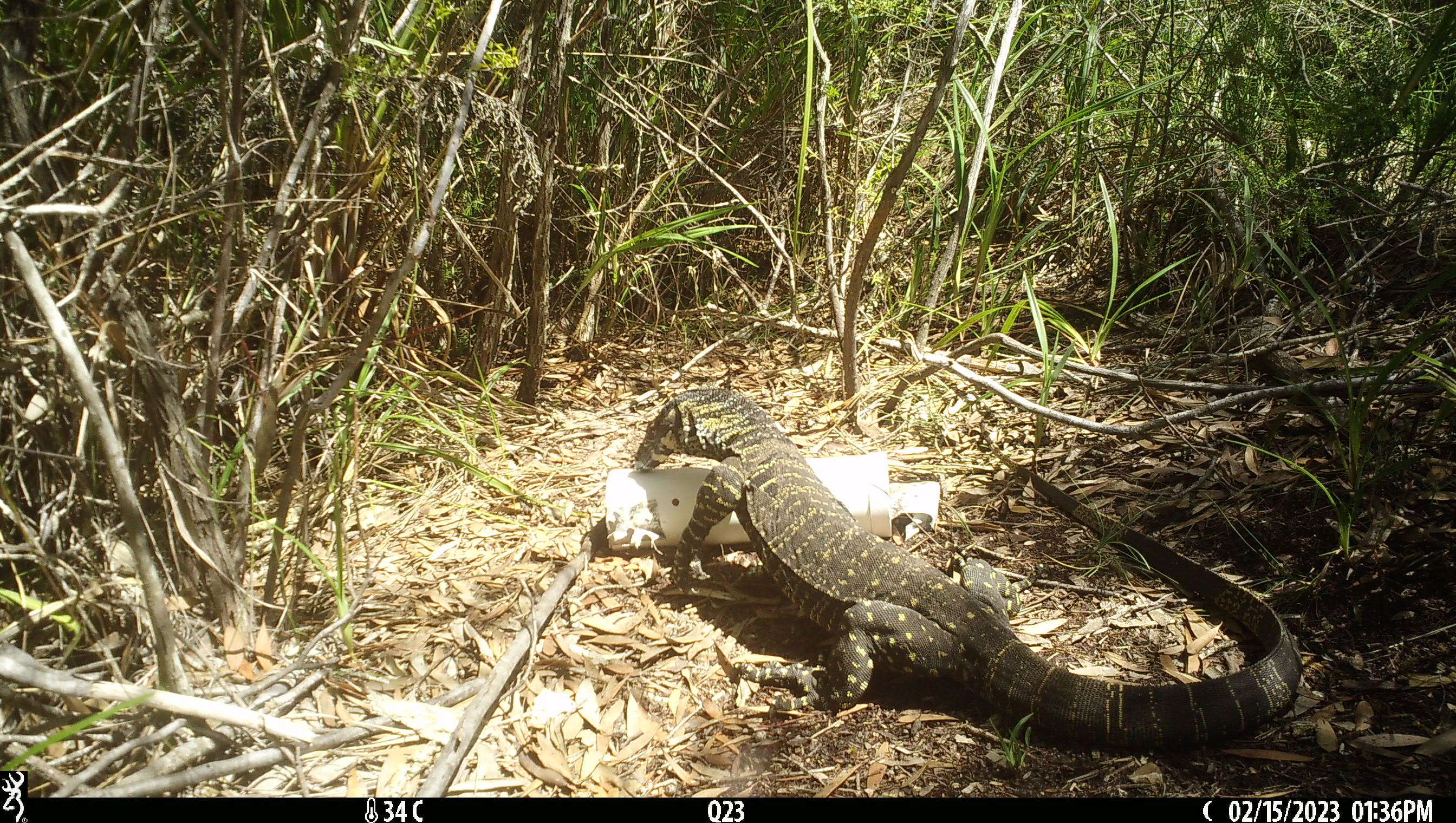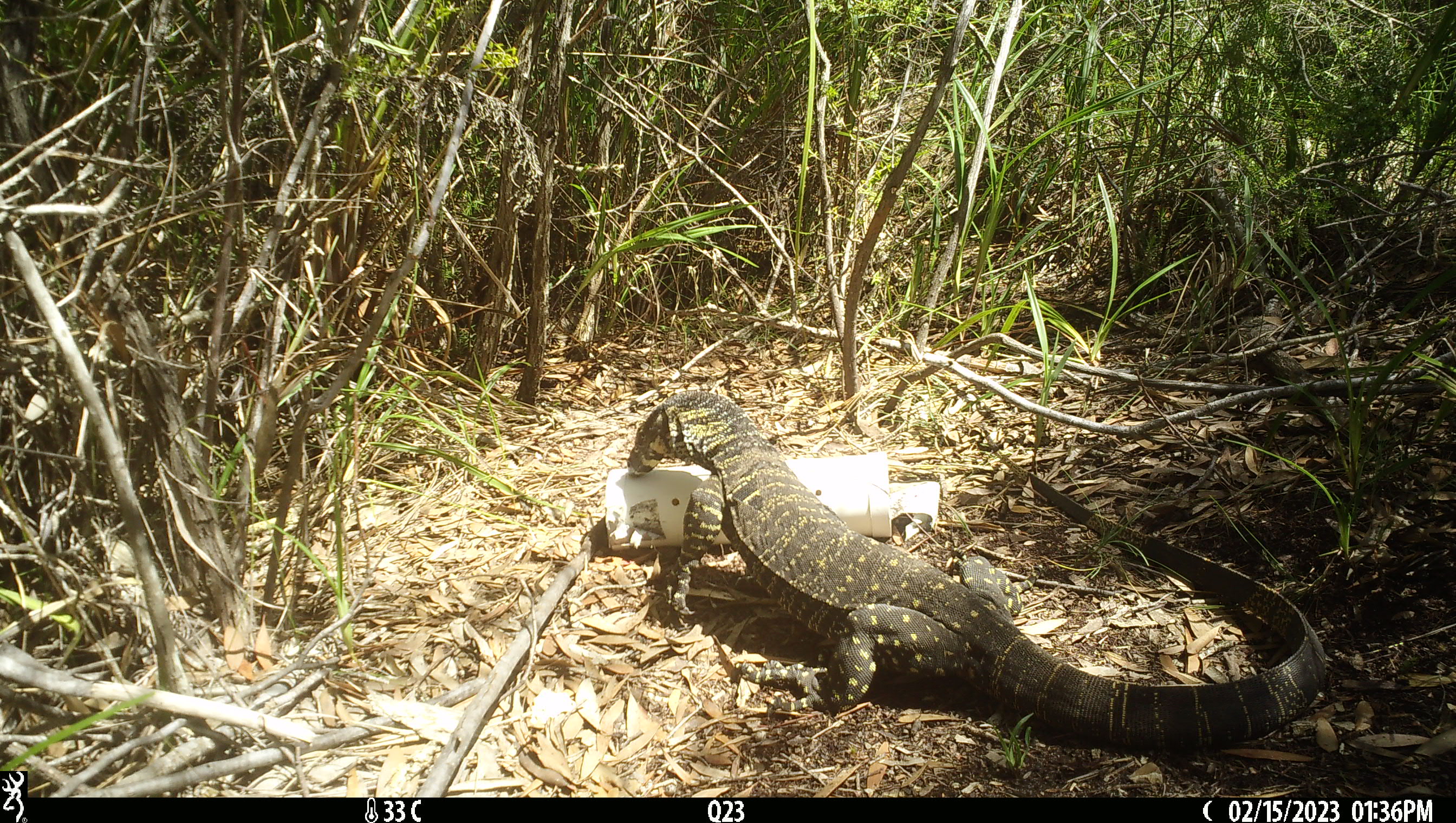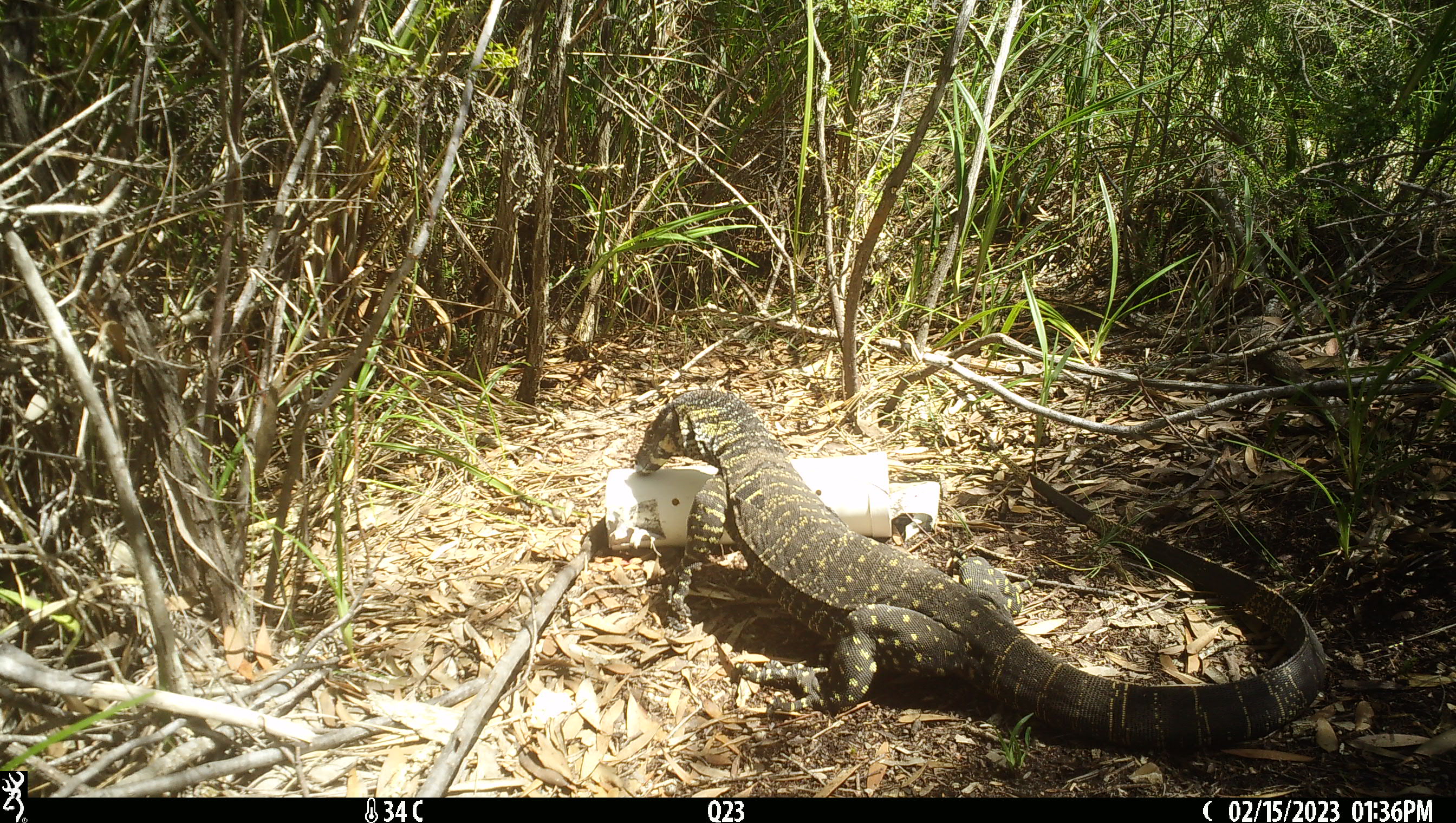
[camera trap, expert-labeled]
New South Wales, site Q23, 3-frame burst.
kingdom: Animalia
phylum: Chordata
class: Reptilia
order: Squamata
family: Varanidae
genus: Varanus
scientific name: Varanus varius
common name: lace monitor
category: goanna